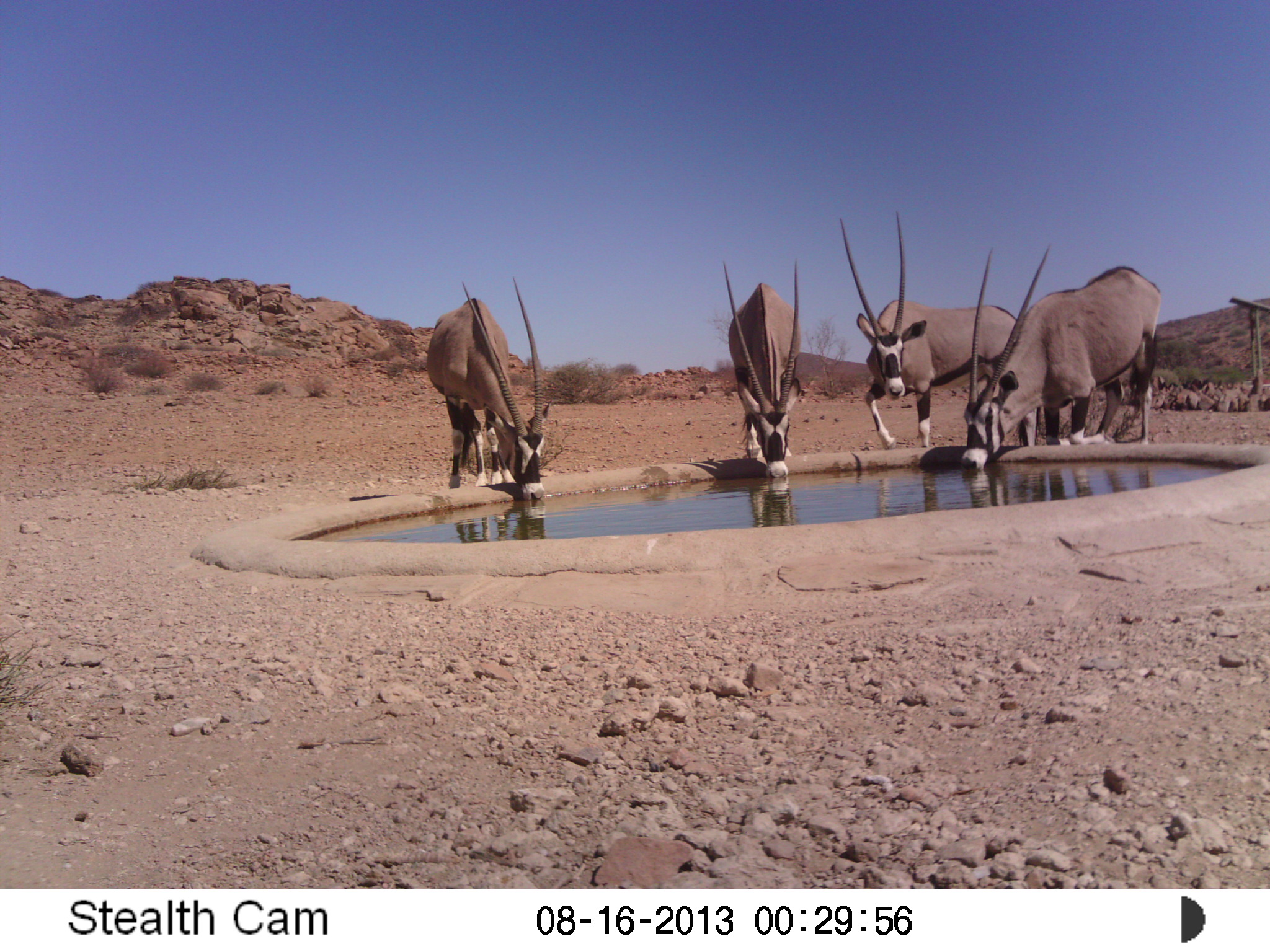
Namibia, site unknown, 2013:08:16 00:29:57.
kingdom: Animalia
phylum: Chordata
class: Mammalia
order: Artiodactyla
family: Bovidae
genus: Oryx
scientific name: Oryx gazella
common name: gemsbok